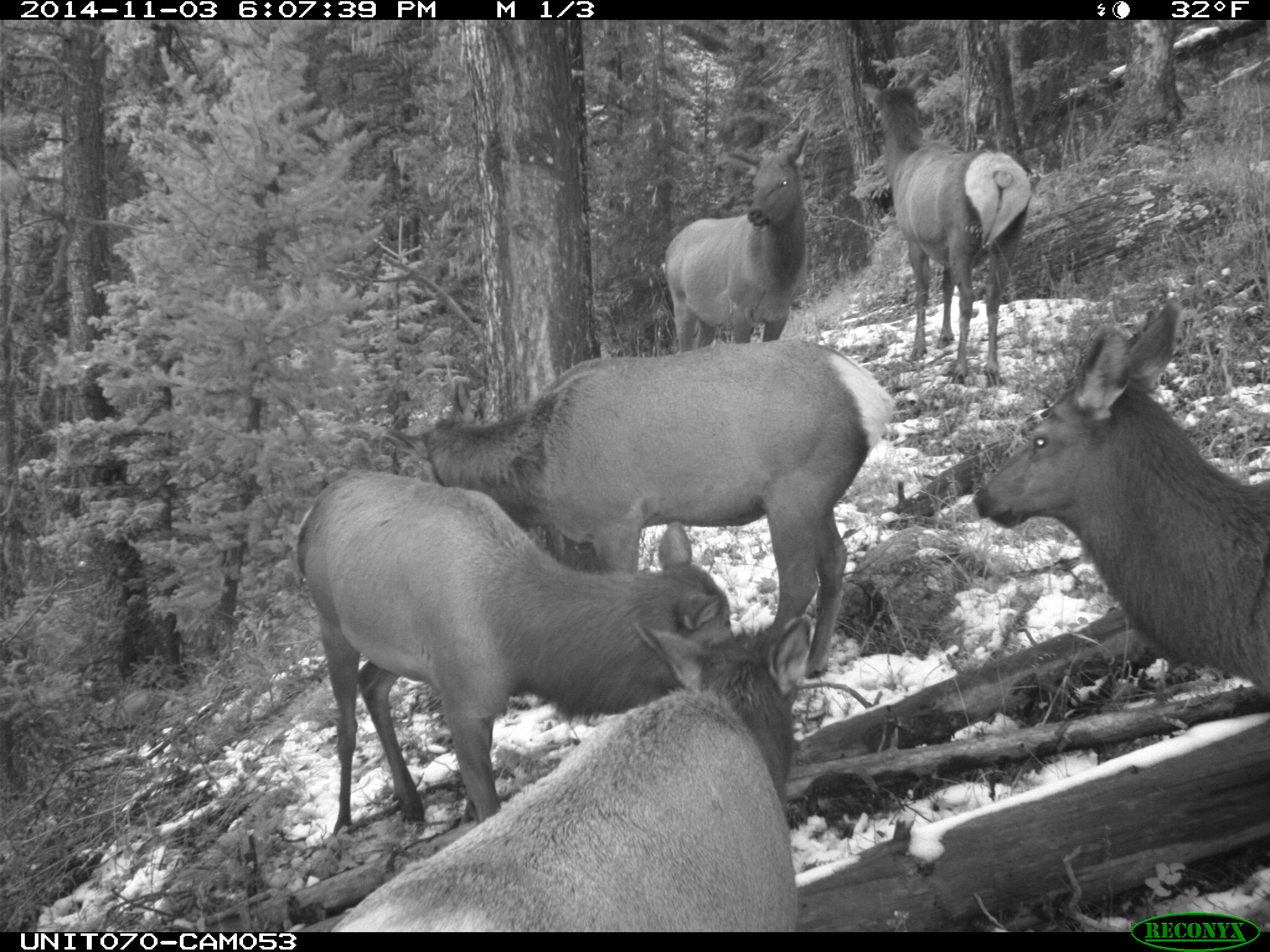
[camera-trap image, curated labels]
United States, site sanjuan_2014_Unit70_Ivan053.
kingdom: Animalia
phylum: Chordata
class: Mammalia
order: Artiodactyla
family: Cervidae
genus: Cervus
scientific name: Cervus elaphus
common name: red deer